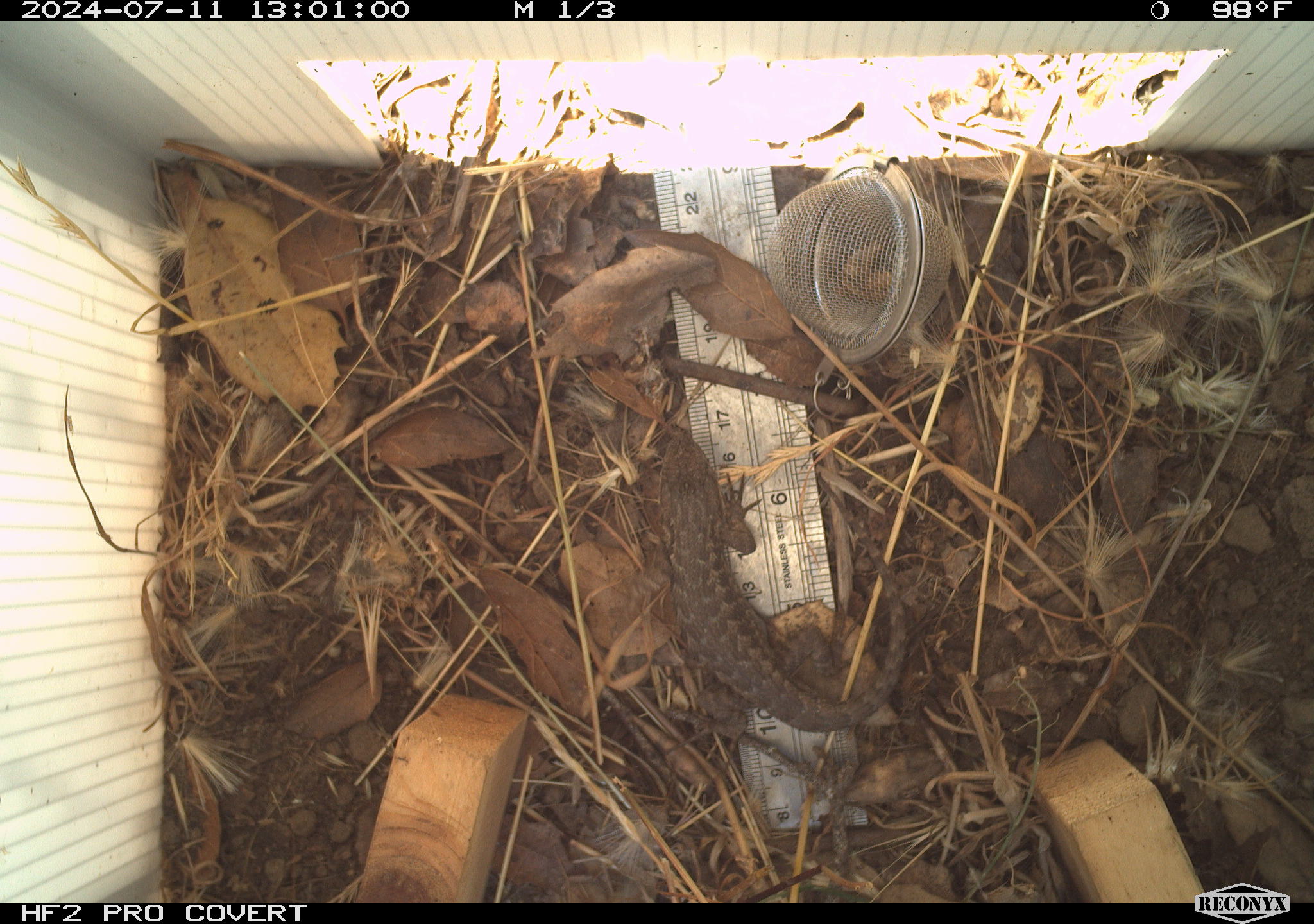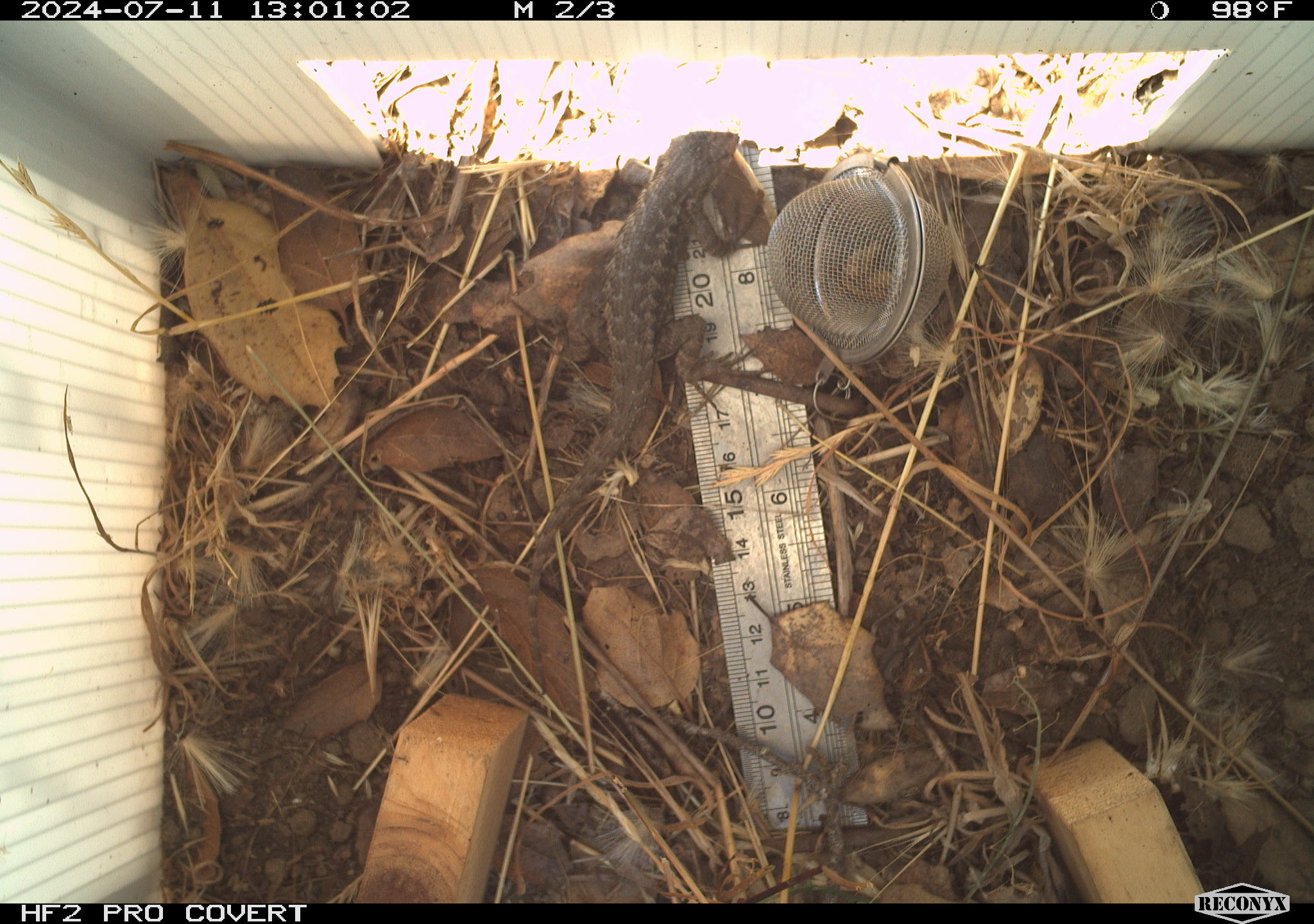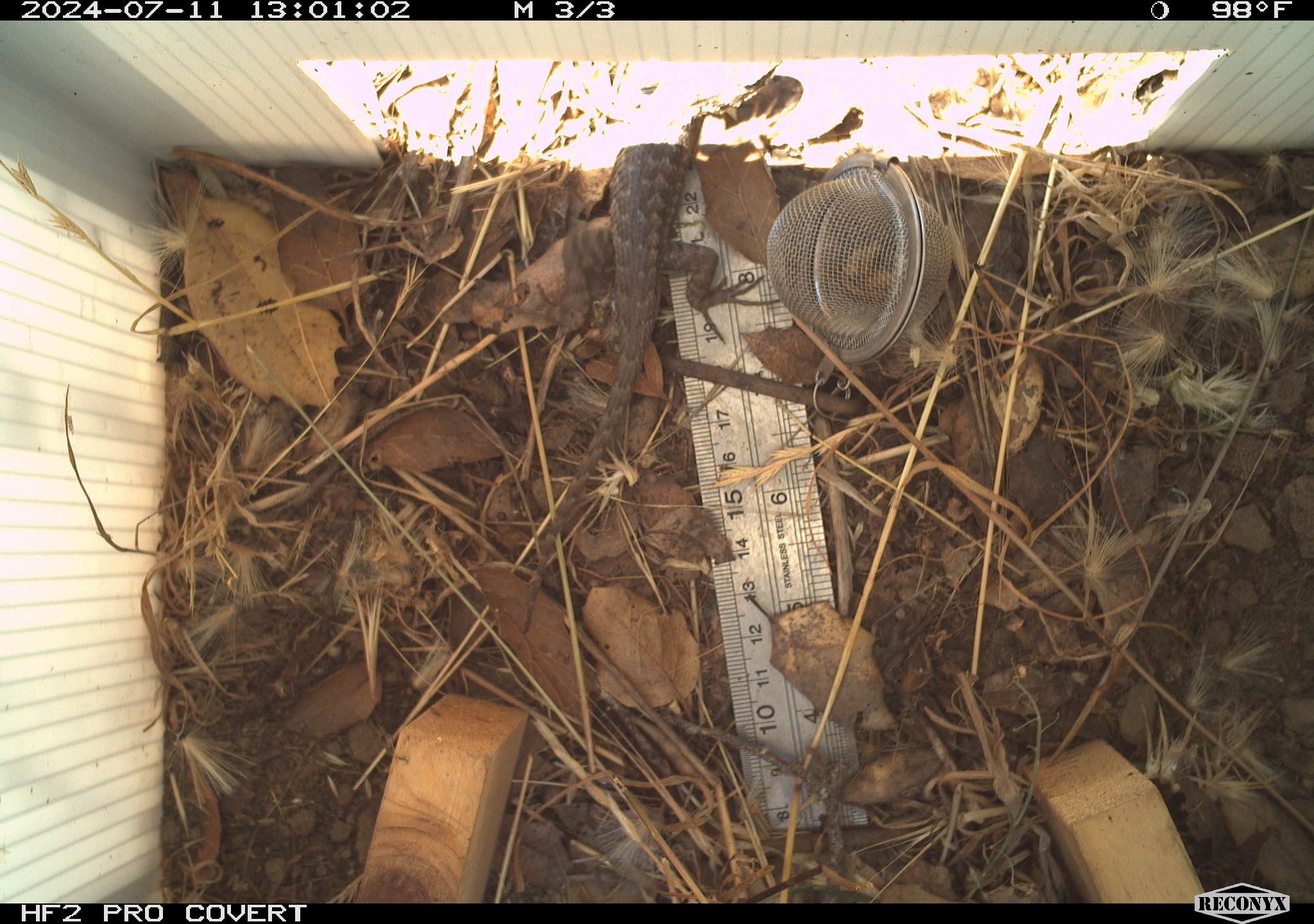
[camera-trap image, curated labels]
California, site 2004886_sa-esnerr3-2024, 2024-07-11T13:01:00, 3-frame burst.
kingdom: Animalia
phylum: Chordata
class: Reptilia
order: Squamata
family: Phrynosomatidae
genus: Sceloporus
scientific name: Sceloporus occidentalis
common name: western fence lizard